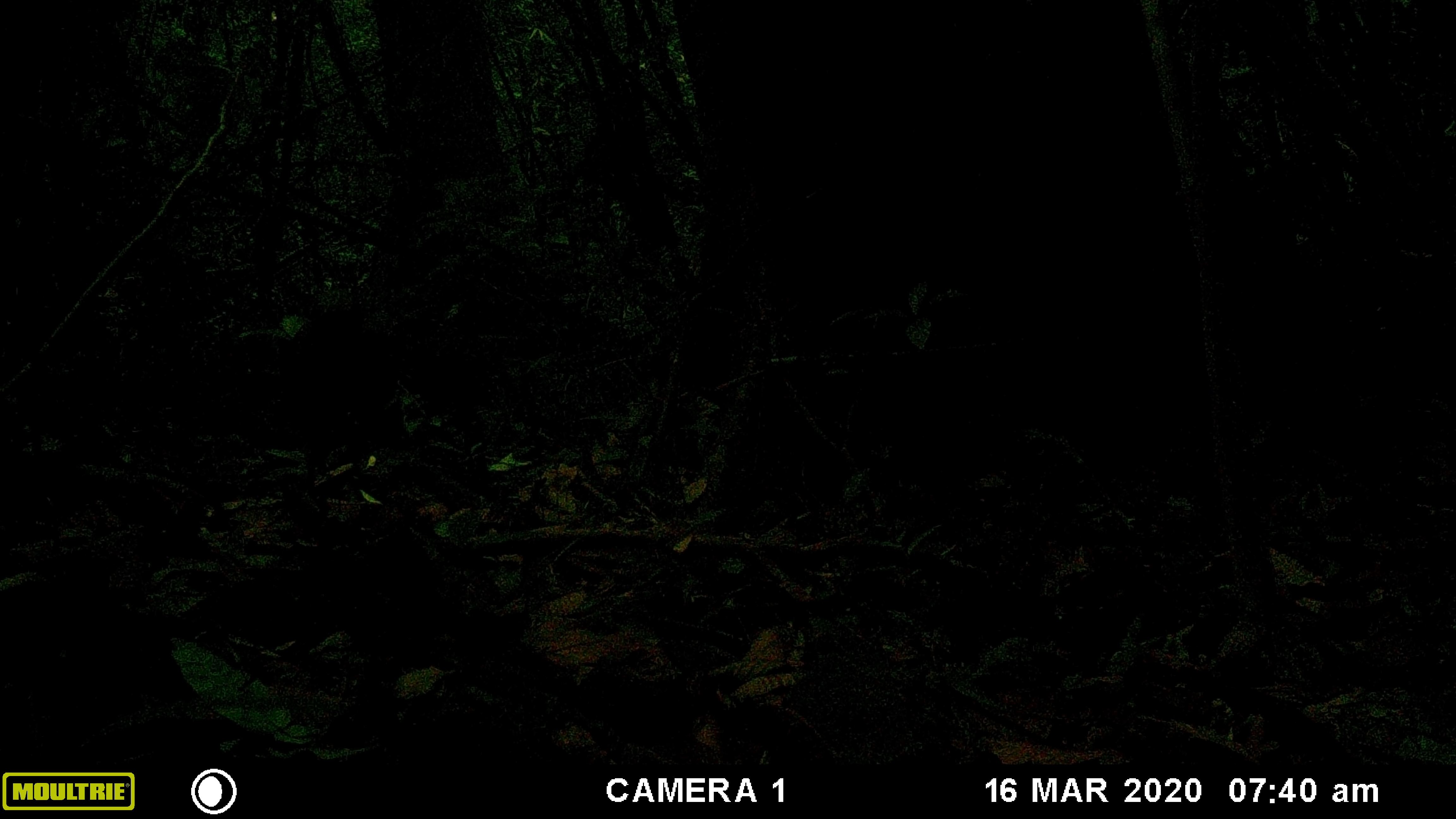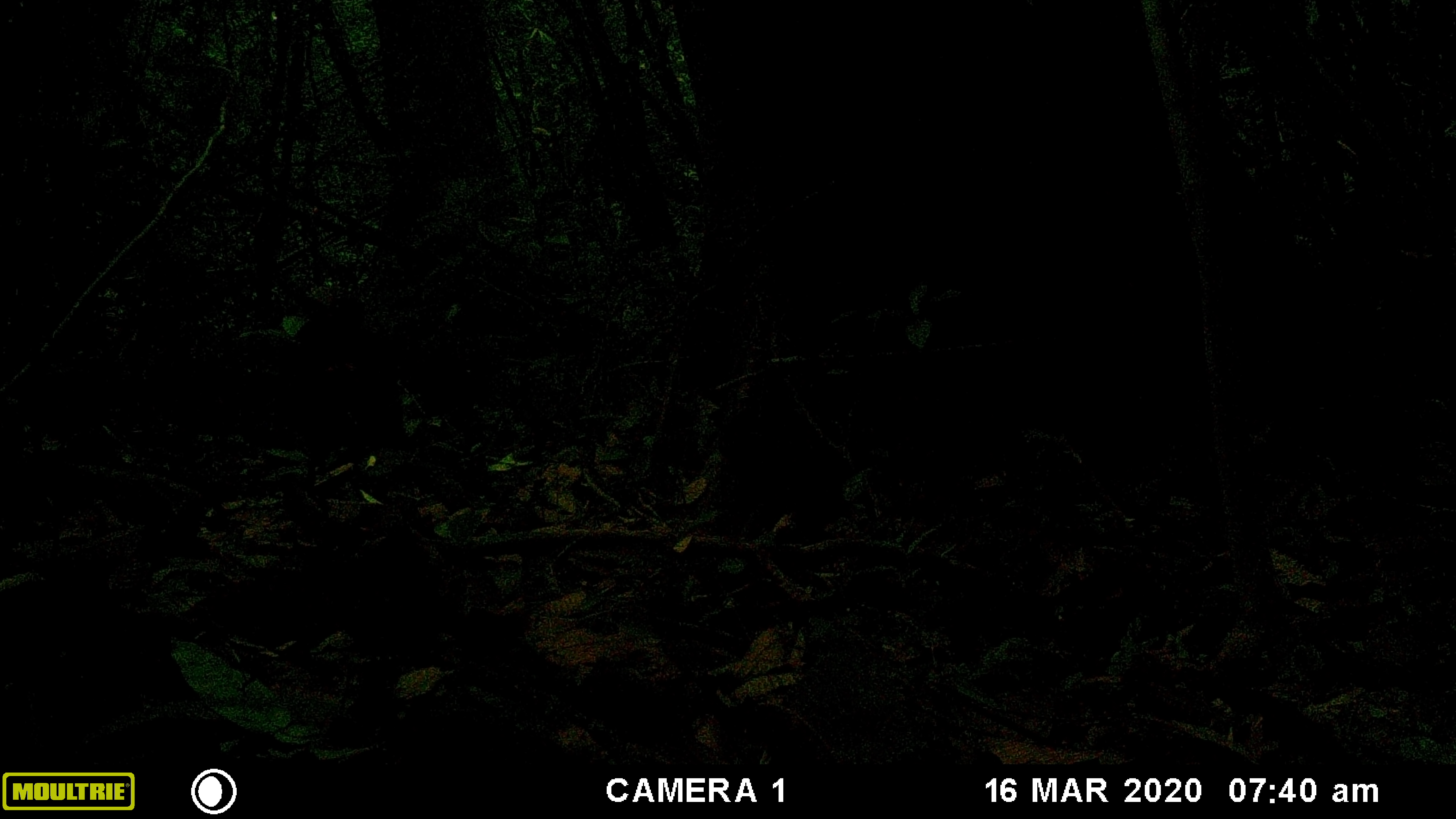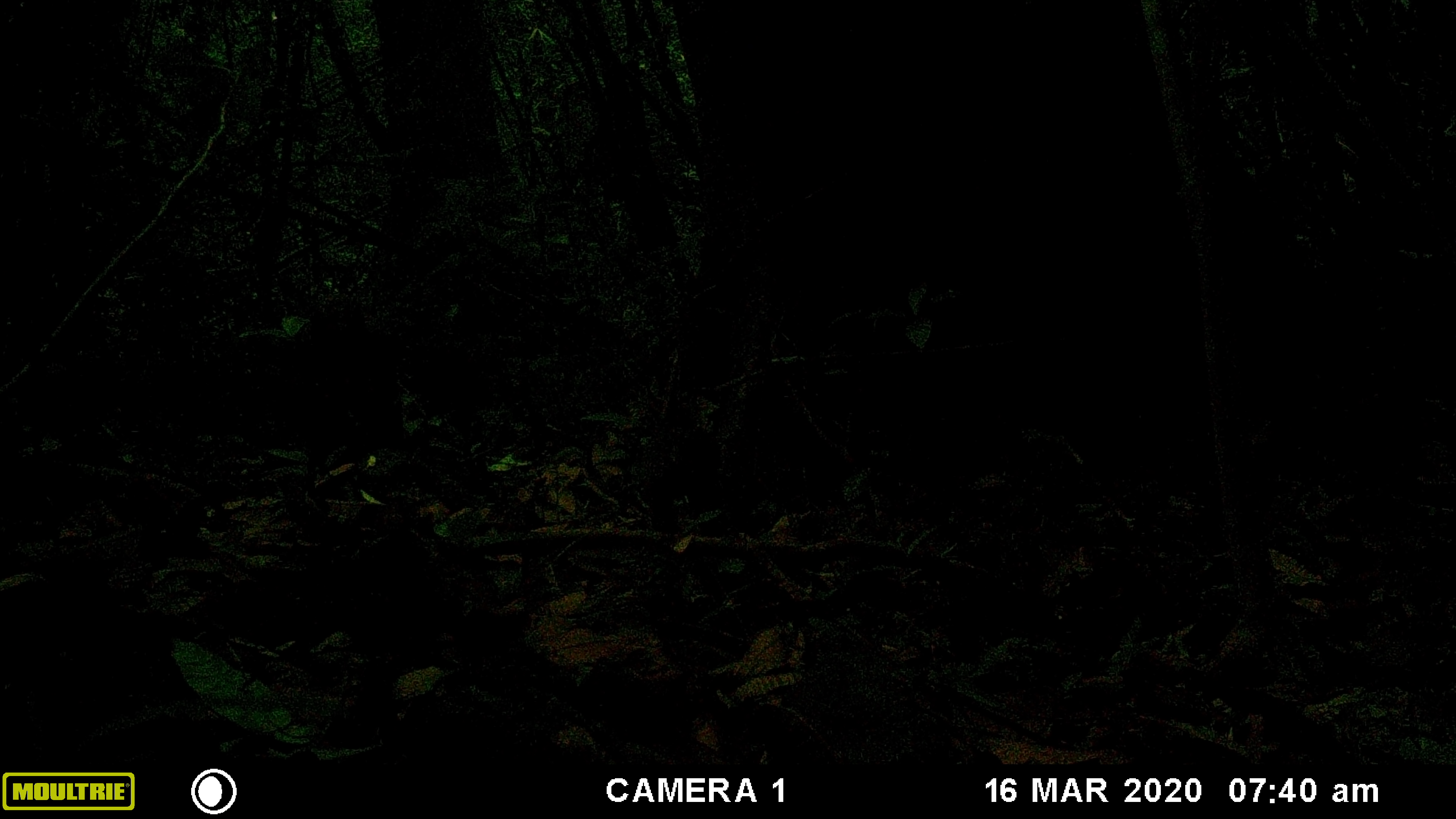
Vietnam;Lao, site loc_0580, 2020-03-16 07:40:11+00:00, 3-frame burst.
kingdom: Animalia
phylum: Chordata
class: Mammalia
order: Primates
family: Cercopithecidae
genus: Macaca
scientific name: Macaca arctoides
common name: stump-tailed macaque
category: stump tailed macaque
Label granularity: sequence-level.